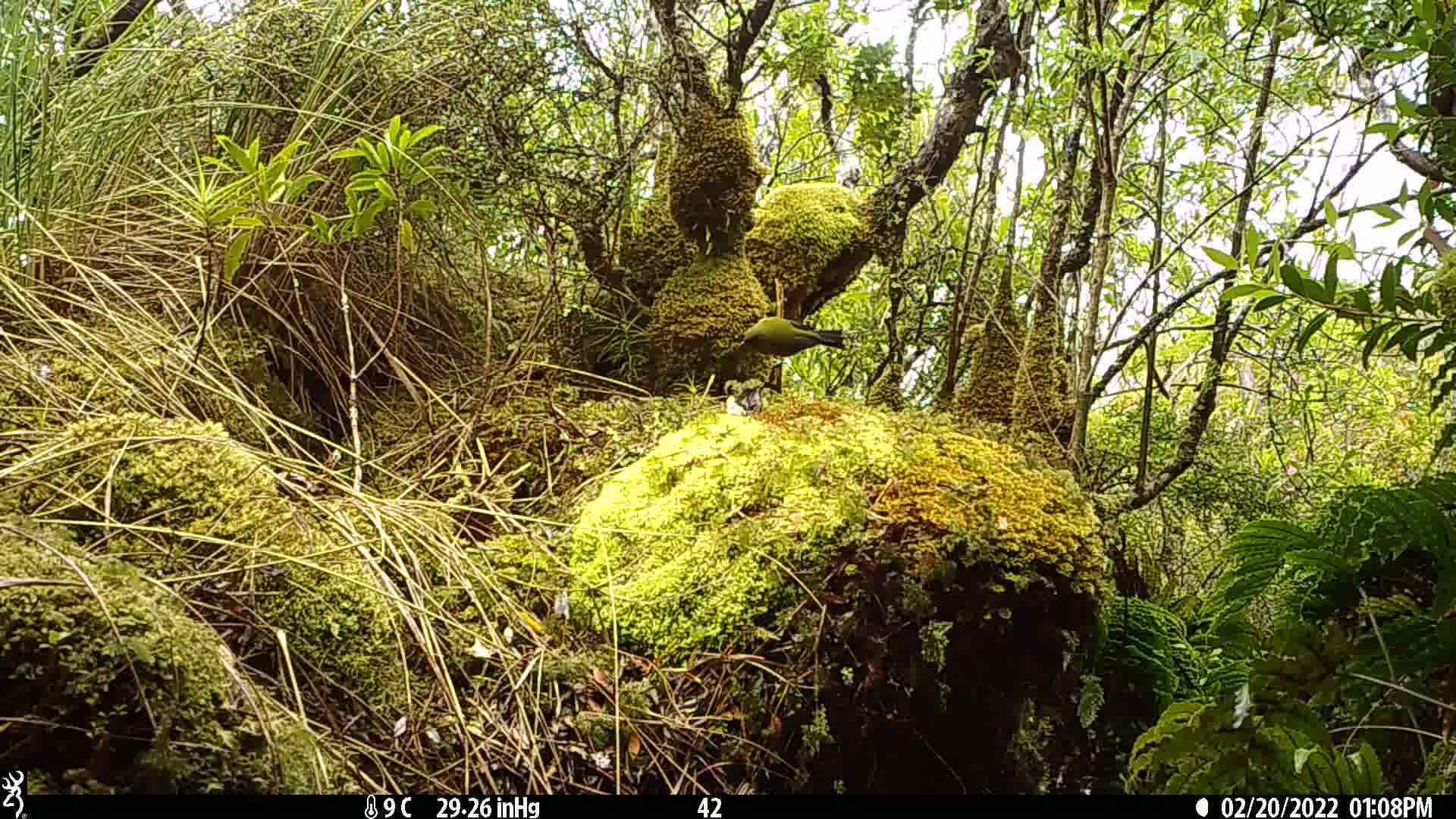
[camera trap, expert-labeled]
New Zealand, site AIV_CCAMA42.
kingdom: Animalia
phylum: Chordata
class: Aves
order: Passeriformes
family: Meliphagidae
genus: Anthornis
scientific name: Anthornis melanura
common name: new zealand bellbird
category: bellbird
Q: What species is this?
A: Bellbird (new zealand bellbird) (Anthornis melanura).